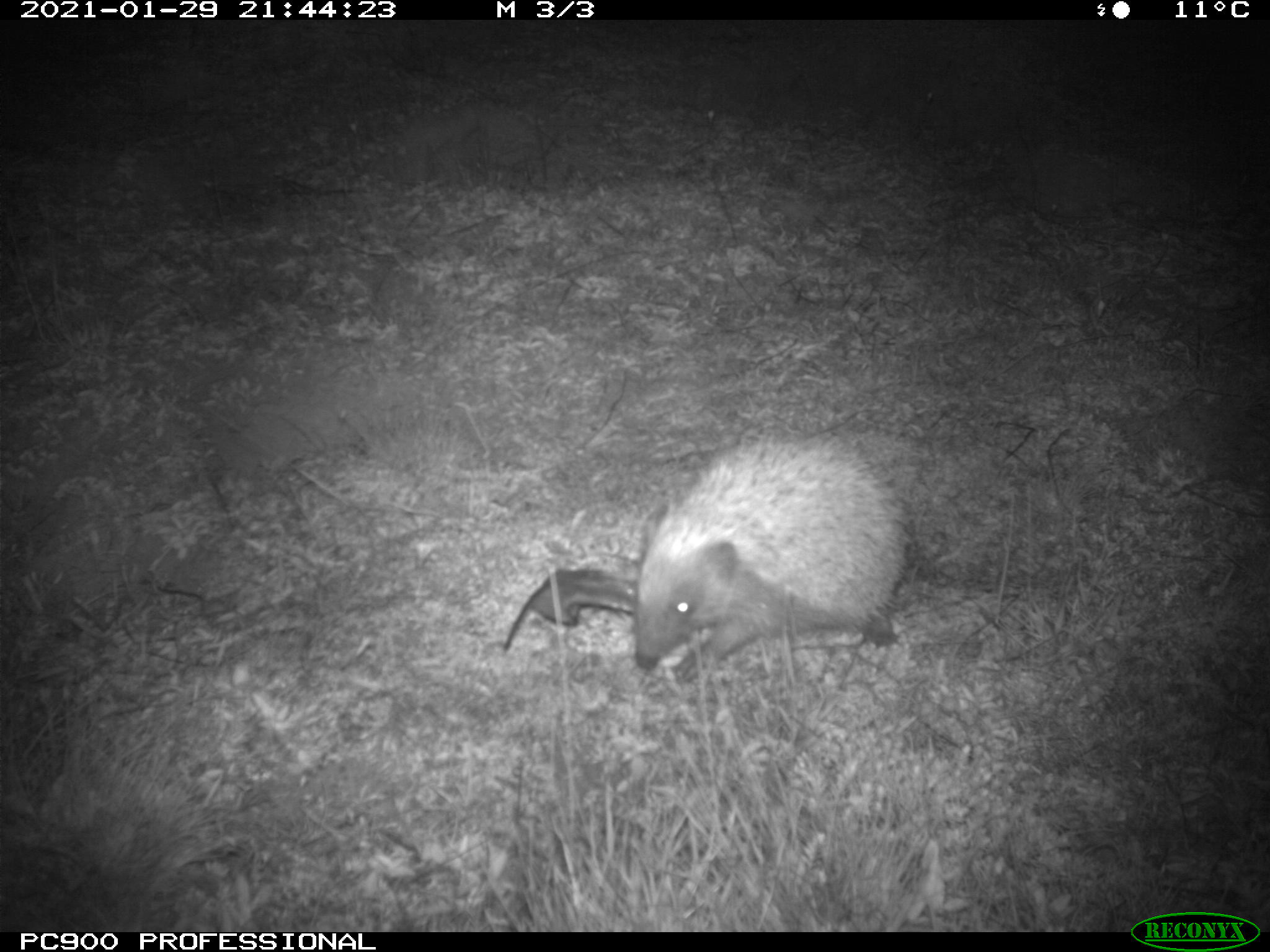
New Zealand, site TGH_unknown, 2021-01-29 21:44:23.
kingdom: Animalia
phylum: Chordata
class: Mammalia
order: Eulipotyphla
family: Erinaceidae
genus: Erinaceus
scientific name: Erinaceus europaeus europaeus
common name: european hedgehog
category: hedgehog